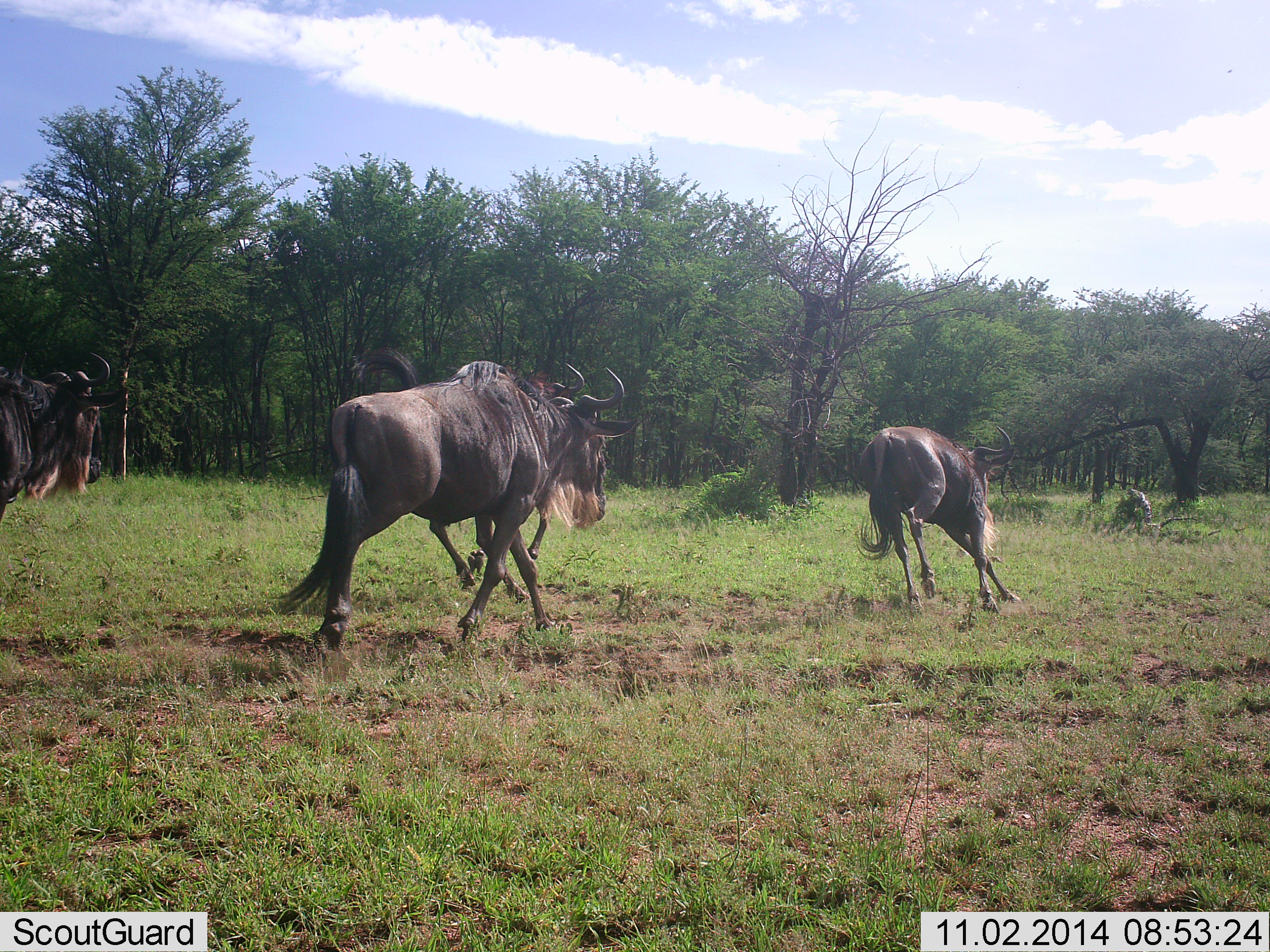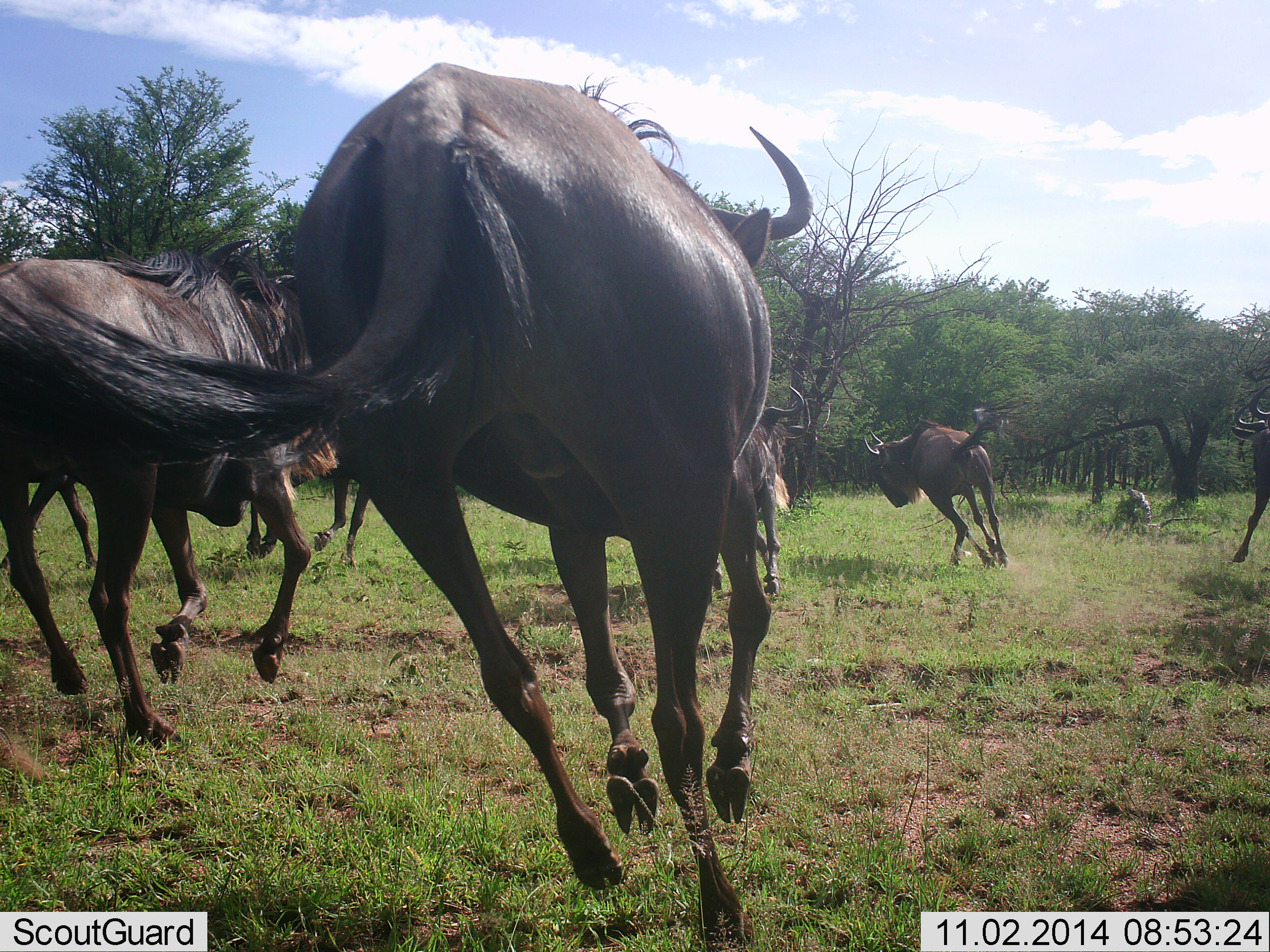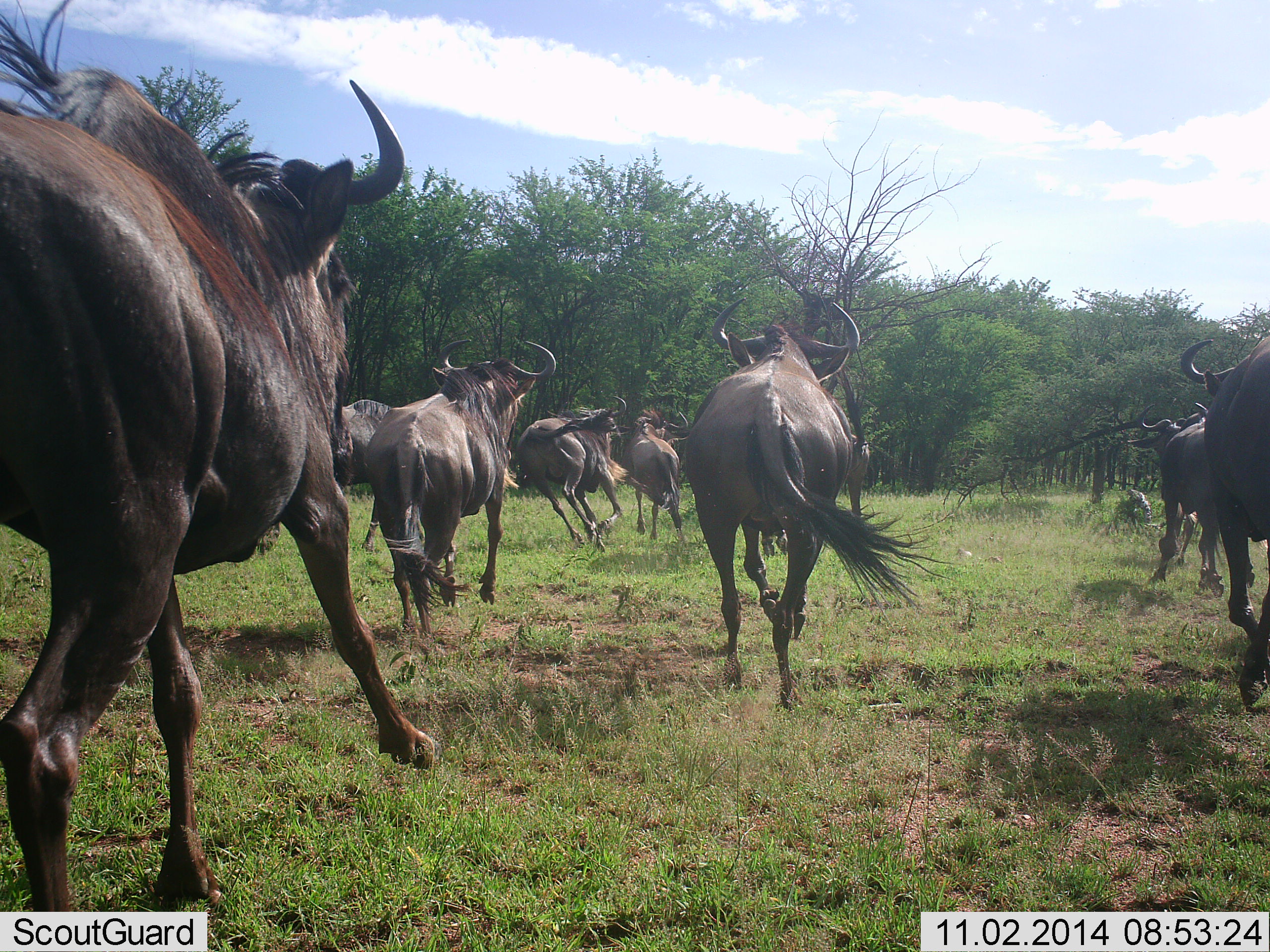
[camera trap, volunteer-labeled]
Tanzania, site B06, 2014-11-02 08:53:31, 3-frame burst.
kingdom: Animalia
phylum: Chordata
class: Mammalia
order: Artiodactyla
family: Bovidae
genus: Connochaetes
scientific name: Connochaetes taurinus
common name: blue wildebeest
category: wildebeest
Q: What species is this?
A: Wildebeest (blue wildebeest) (Connochaetes taurinus).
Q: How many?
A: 8.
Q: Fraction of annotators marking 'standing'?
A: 0%.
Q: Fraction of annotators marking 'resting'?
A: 0%.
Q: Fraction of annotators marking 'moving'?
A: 100%.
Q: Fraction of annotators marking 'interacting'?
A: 10%.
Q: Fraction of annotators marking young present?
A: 0%.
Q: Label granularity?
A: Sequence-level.